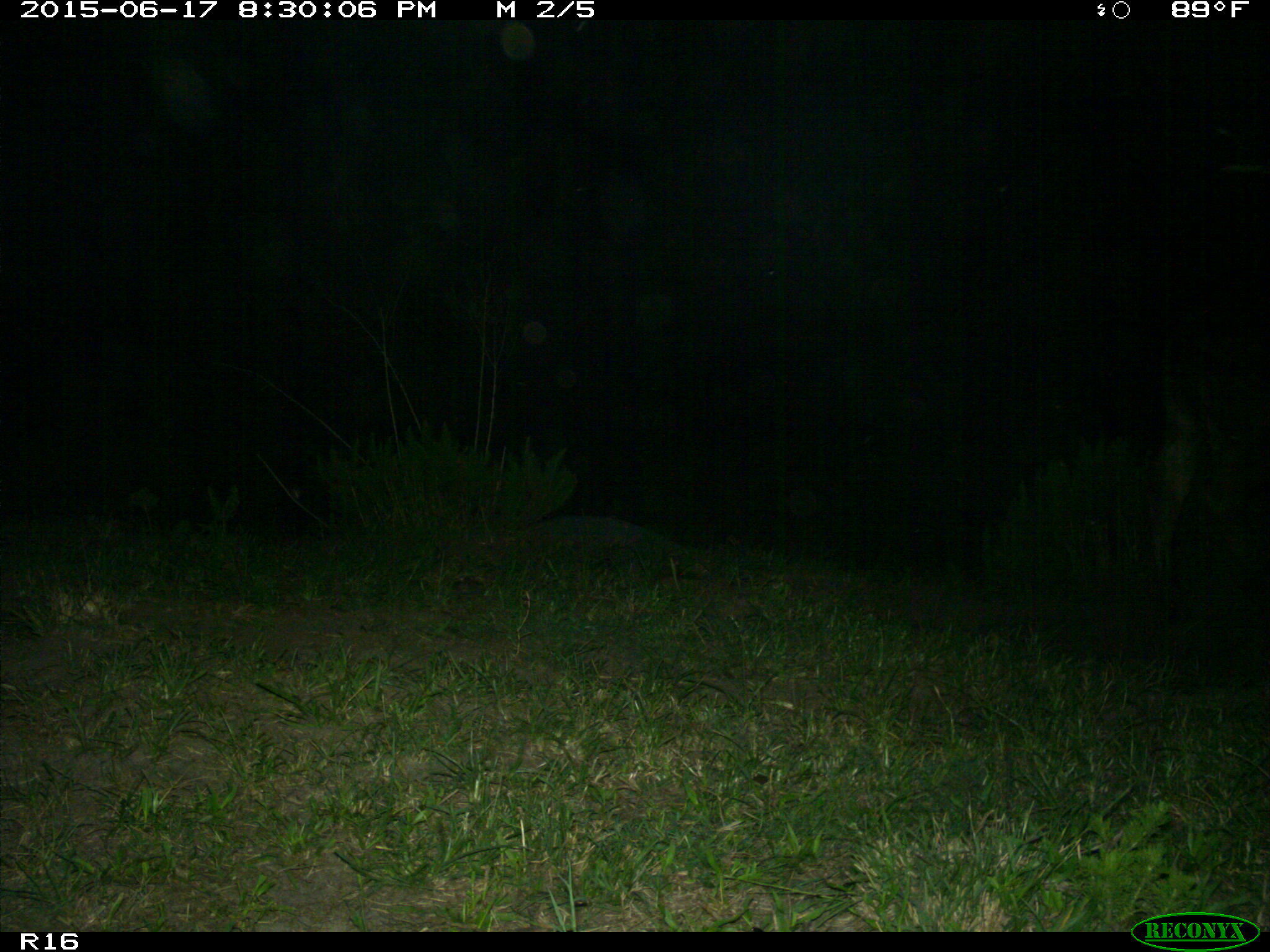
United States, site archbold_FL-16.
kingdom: Animalia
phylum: Chordata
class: Mammalia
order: Artiodactyla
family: Bovidae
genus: Bos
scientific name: Bos taurus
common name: domestic cow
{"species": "Bos taurus (domestic cow)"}